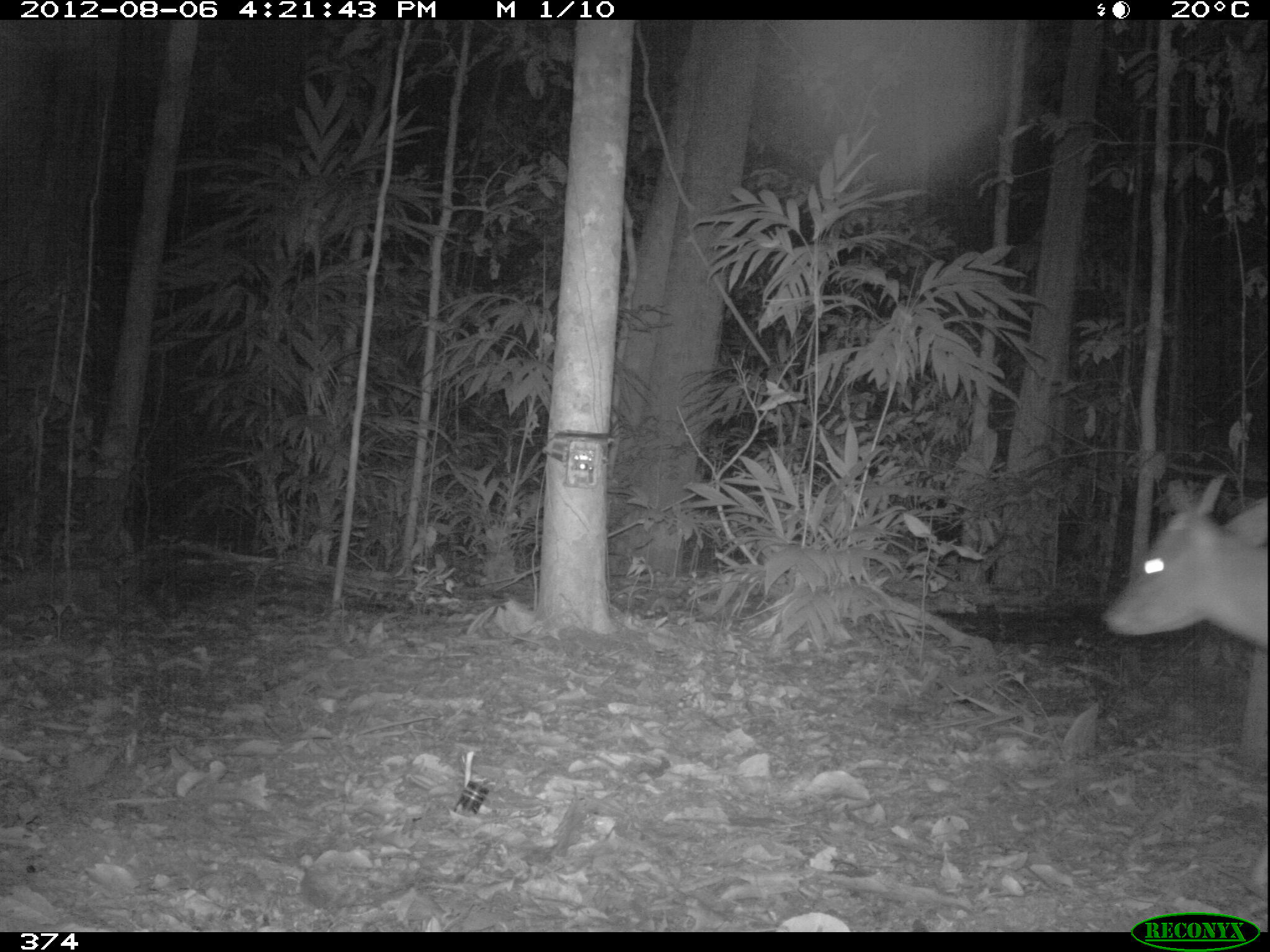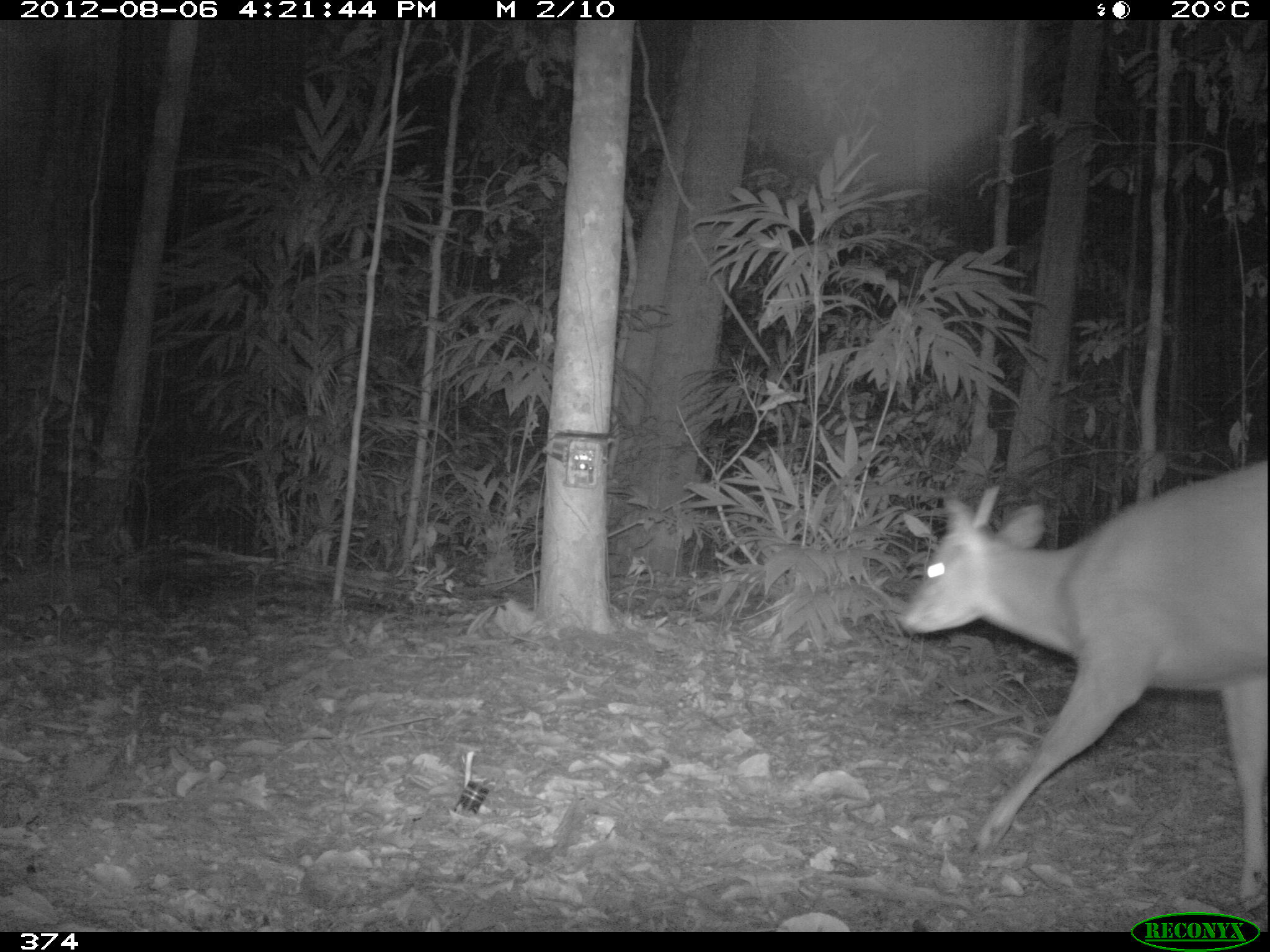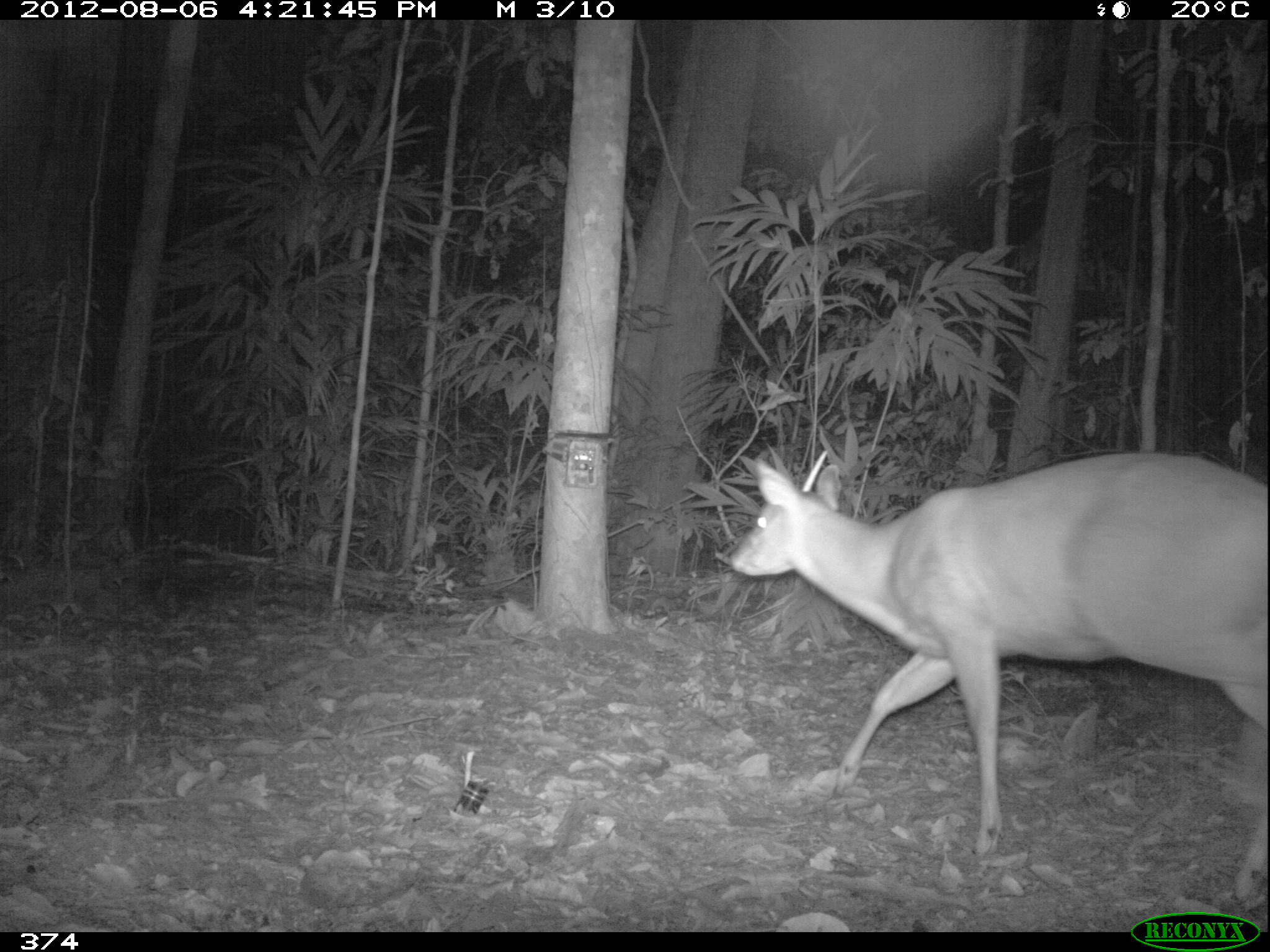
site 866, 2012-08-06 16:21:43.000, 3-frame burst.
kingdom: Animalia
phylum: Chordata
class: Mammalia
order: Artiodactyla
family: Cervidae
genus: Mazama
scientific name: Mazama americana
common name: red brocket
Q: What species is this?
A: Mazama americana (red brocket).